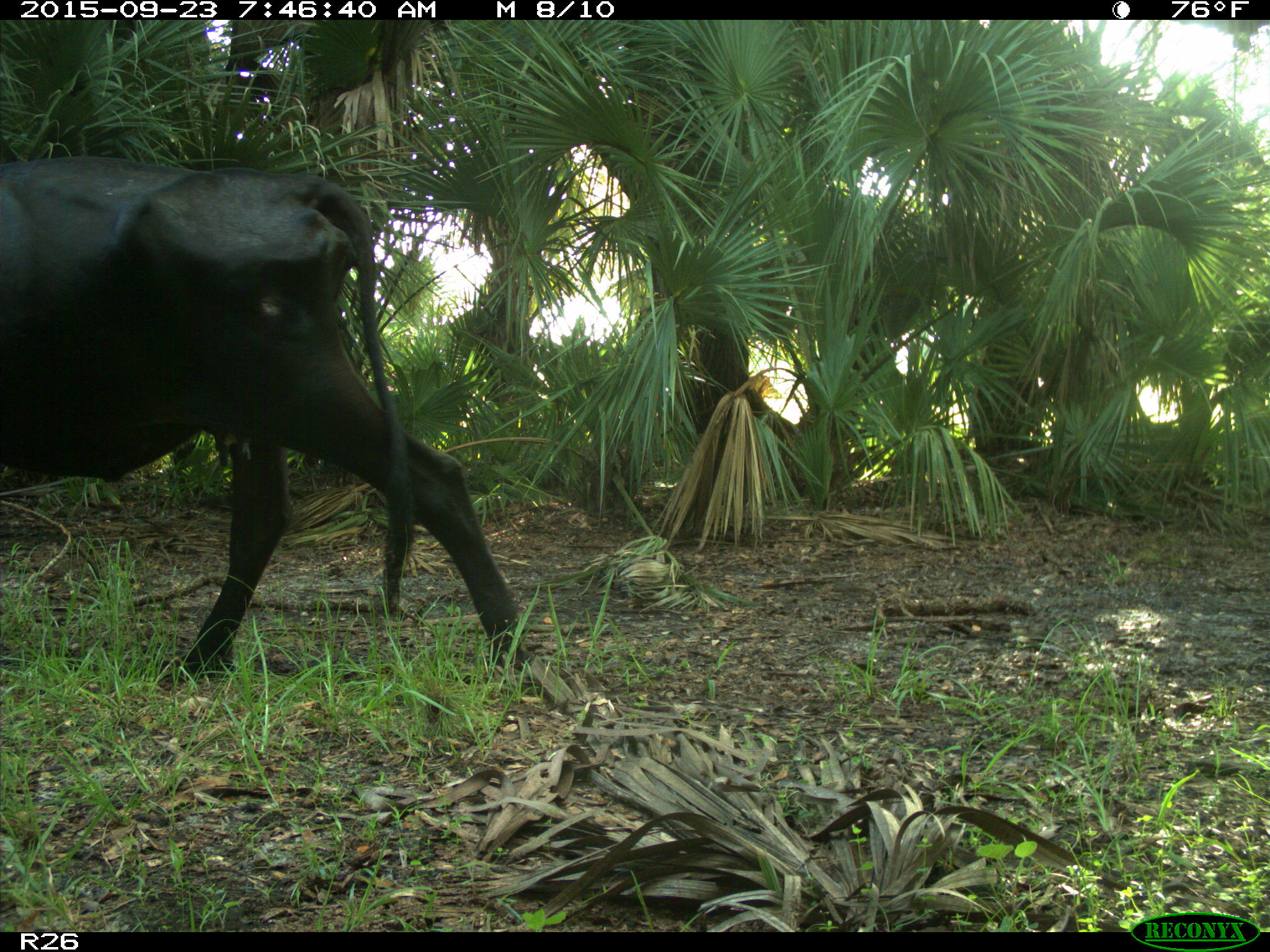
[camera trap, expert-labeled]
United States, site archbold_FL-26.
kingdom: Animalia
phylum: Chordata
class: Mammalia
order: Artiodactyla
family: Bovidae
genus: Bos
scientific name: Bos taurus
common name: domestic cow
Bos taurus (domestic cow).